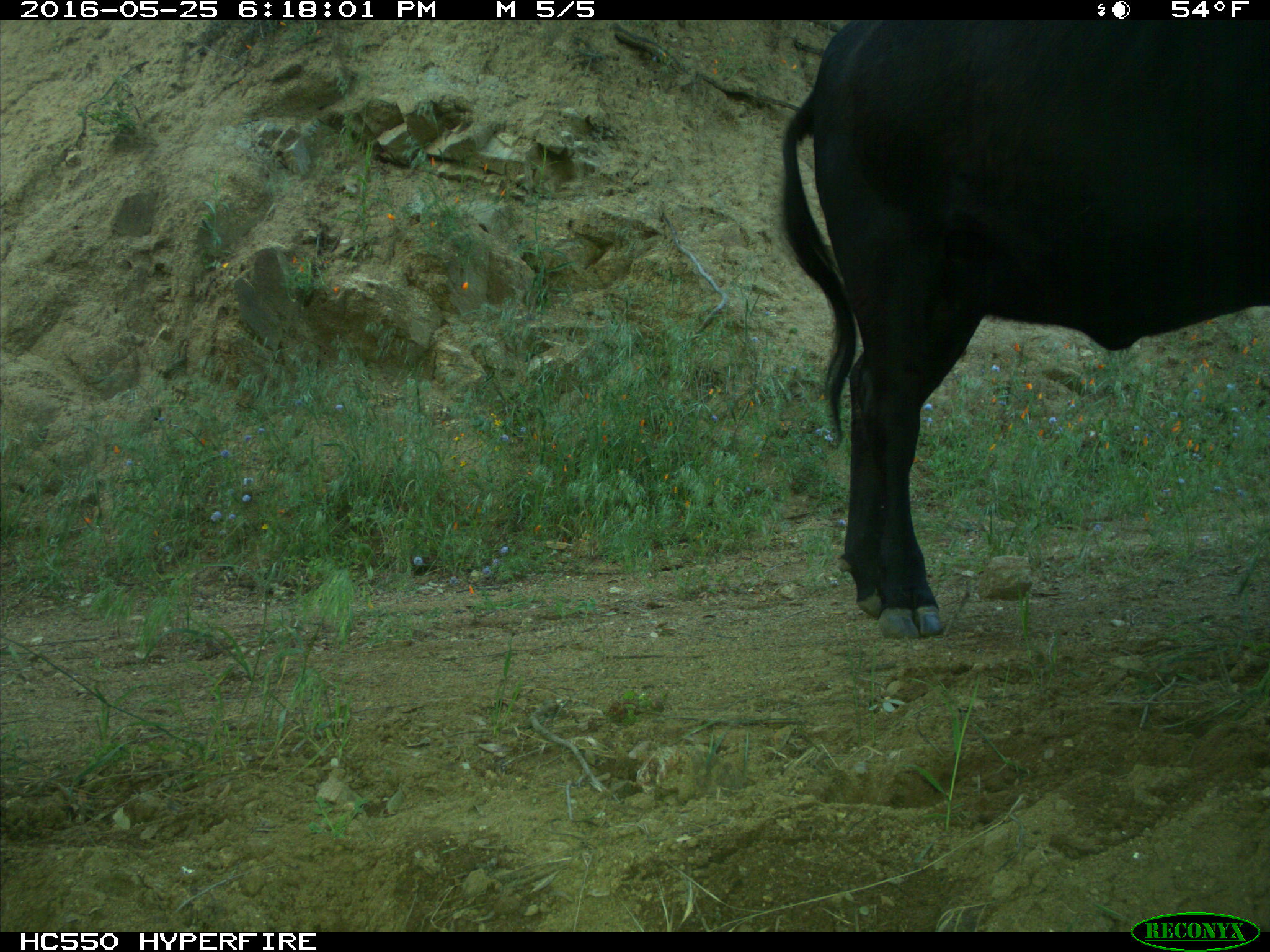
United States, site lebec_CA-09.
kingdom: Animalia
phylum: Chordata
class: Mammalia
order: Artiodactyla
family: Bovidae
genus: Bos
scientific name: Bos taurus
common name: domestic cow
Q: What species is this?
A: Bos taurus (domestic cow).